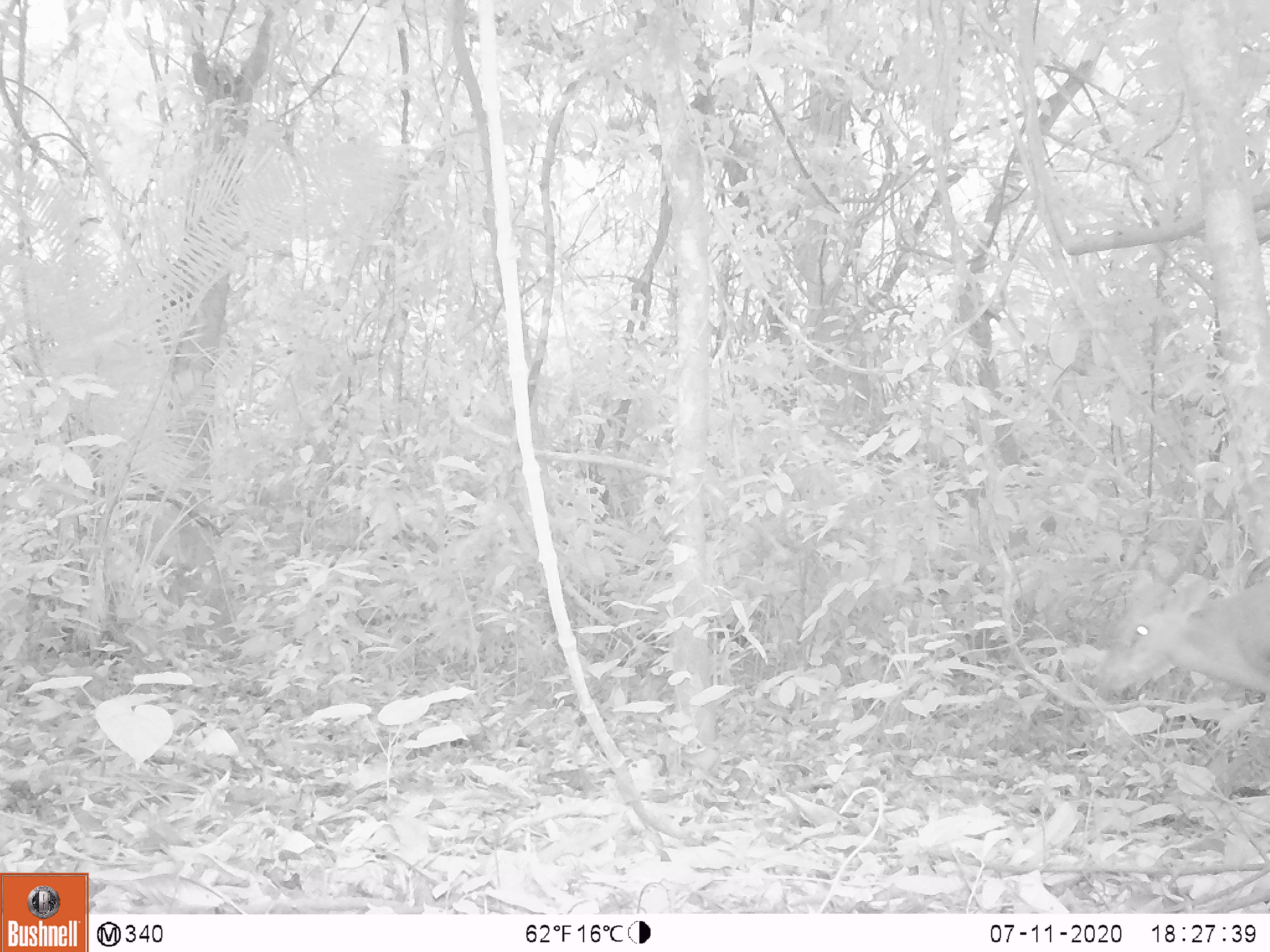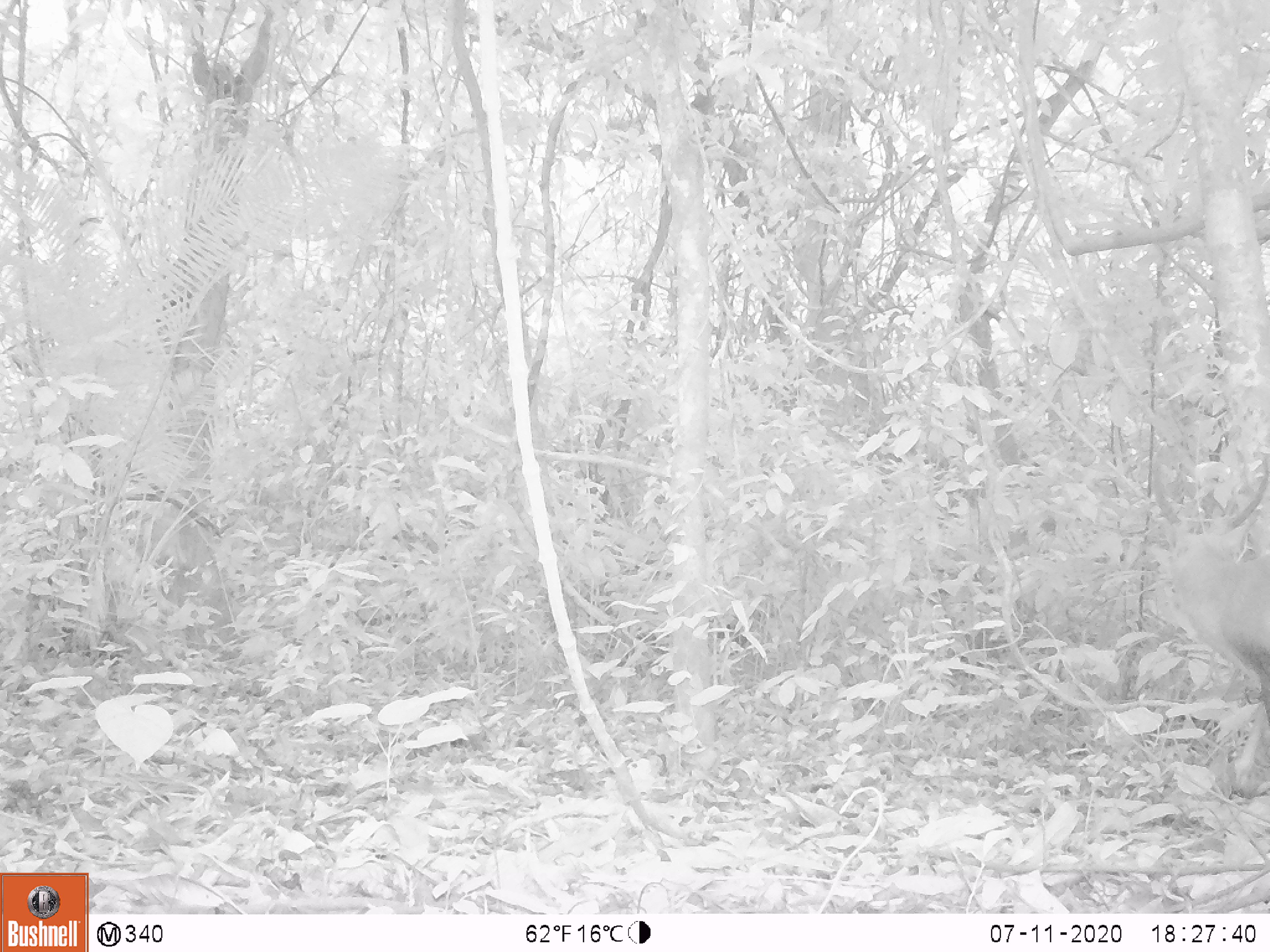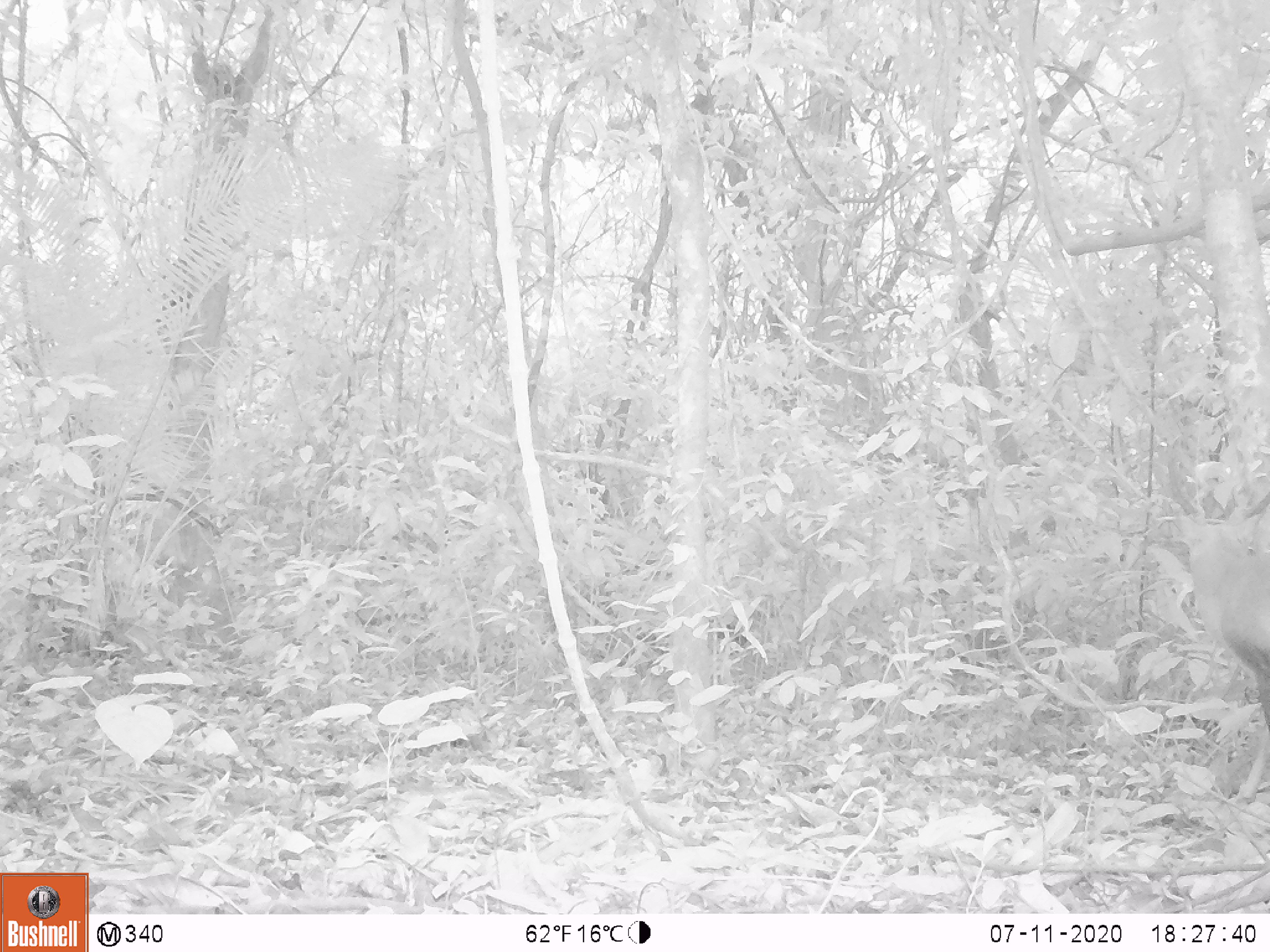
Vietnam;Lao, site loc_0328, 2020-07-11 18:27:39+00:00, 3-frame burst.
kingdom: Animalia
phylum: Chordata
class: Mammalia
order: Artiodactyla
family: Cervidae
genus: Muntiacus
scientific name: Muntiacus vuquangensis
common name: large-antlered muntjac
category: large antlered muntjac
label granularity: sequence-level